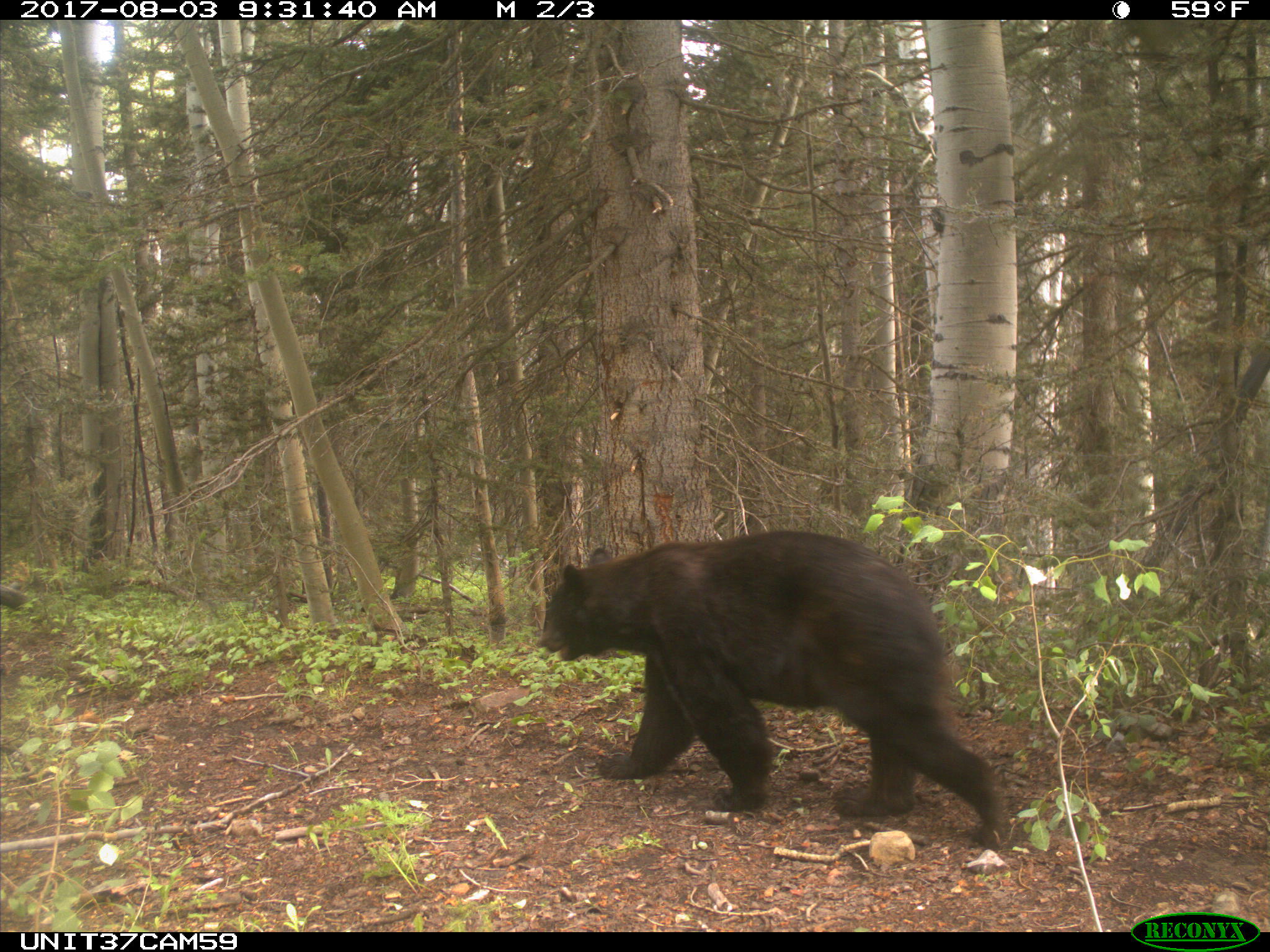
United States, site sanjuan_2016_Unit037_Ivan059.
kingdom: Animalia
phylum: Chordata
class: Mammalia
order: Carnivora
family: Ursidae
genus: Ursus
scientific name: Ursus americanus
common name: american black bear